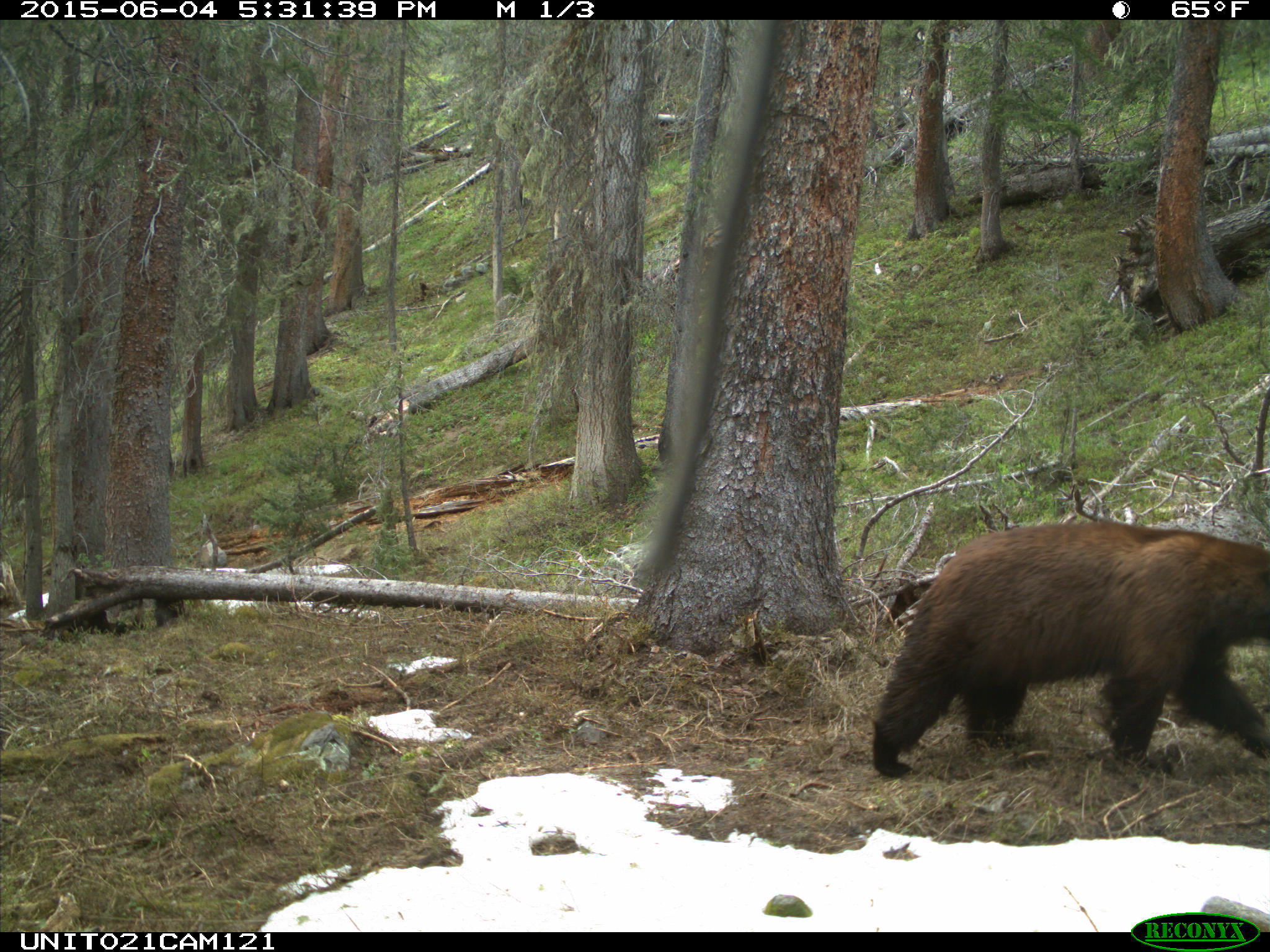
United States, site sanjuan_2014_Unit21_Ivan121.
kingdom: Animalia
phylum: Chordata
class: Mammalia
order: Carnivora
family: Ursidae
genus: Ursus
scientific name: Ursus americanus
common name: american black bear